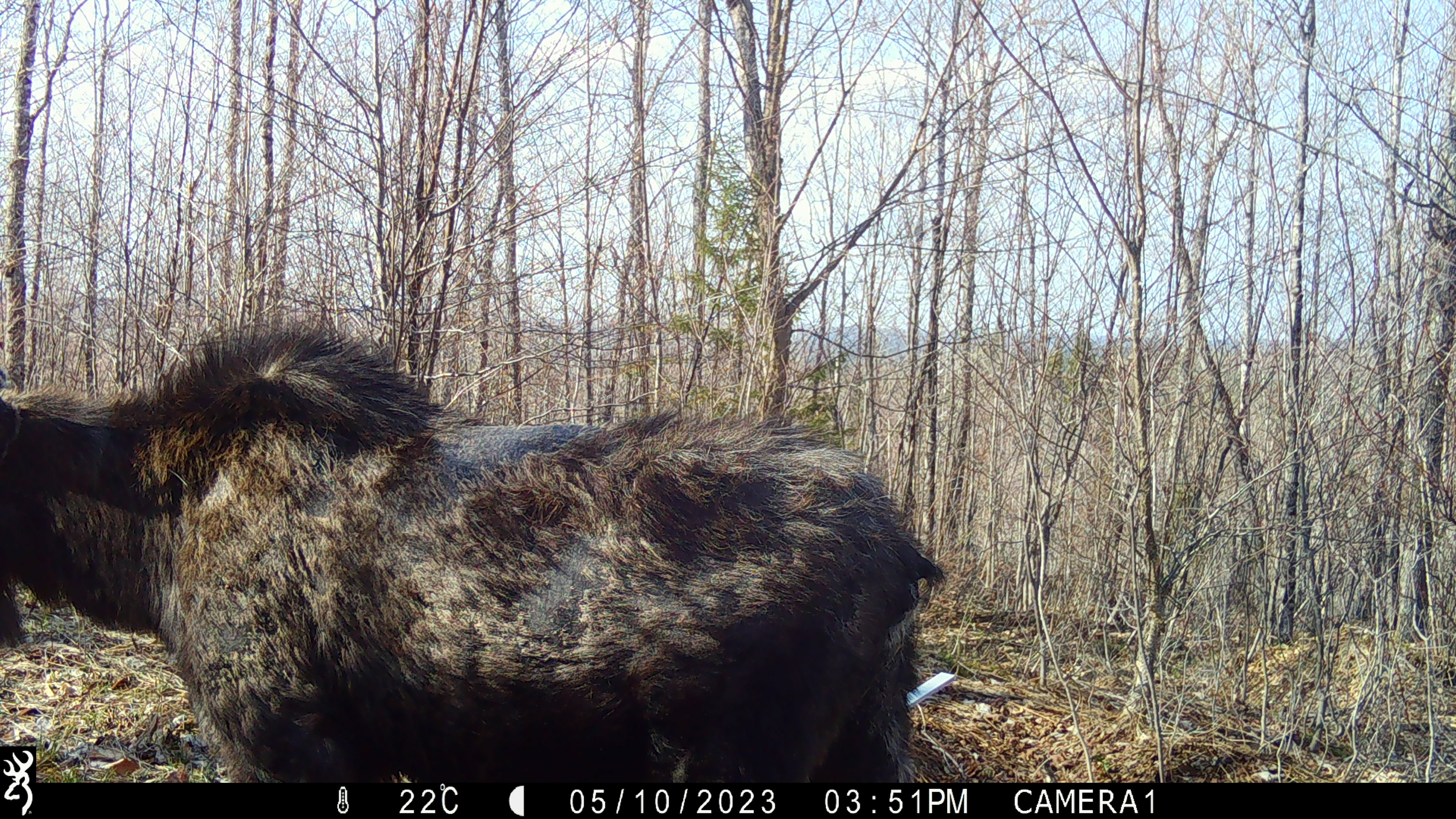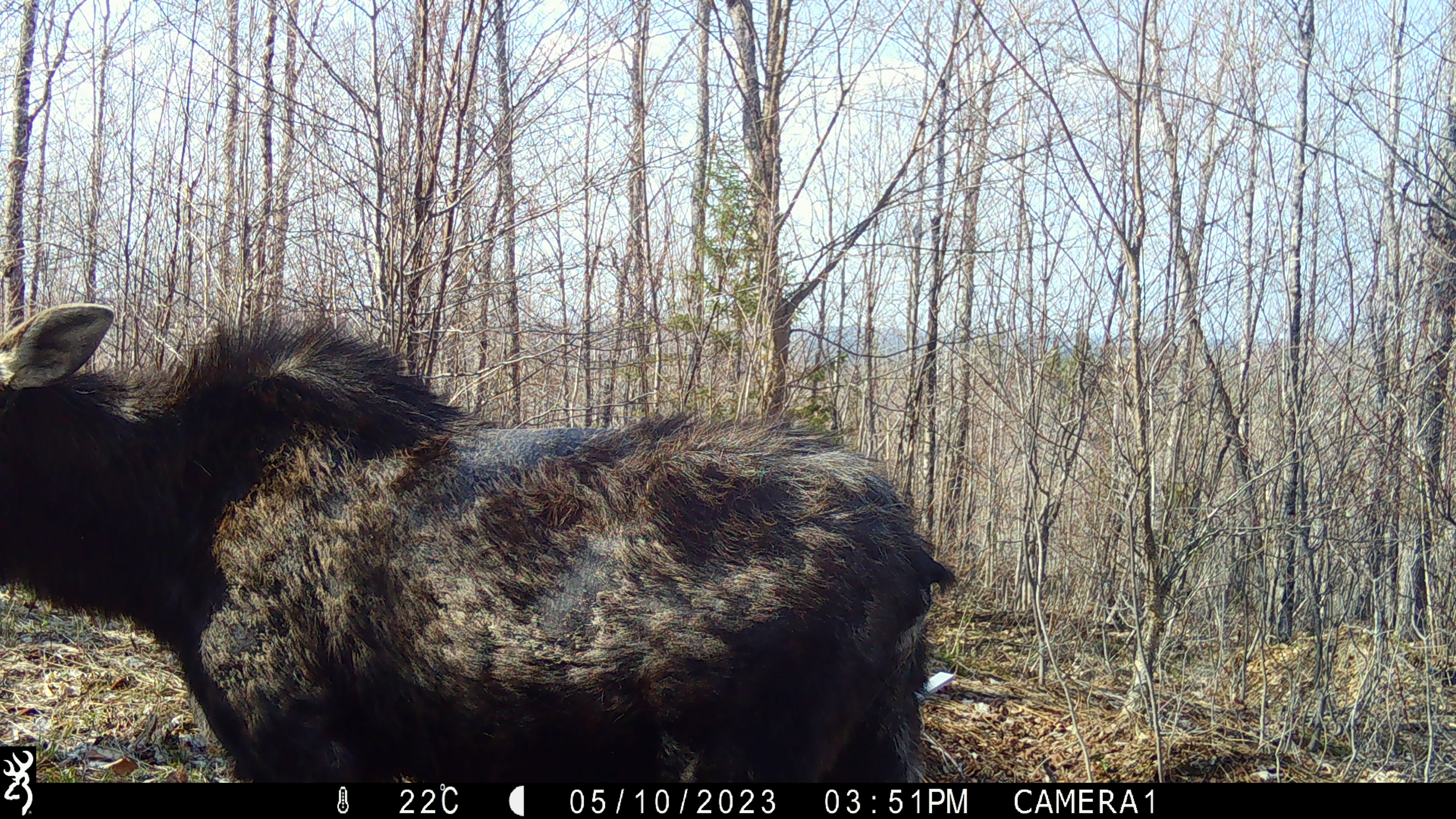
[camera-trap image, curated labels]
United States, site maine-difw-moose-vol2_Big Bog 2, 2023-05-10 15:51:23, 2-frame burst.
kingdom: Animalia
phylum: Chordata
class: Mammalia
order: Artiodactyla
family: Cervidae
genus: Alces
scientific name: Alces alces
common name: moose